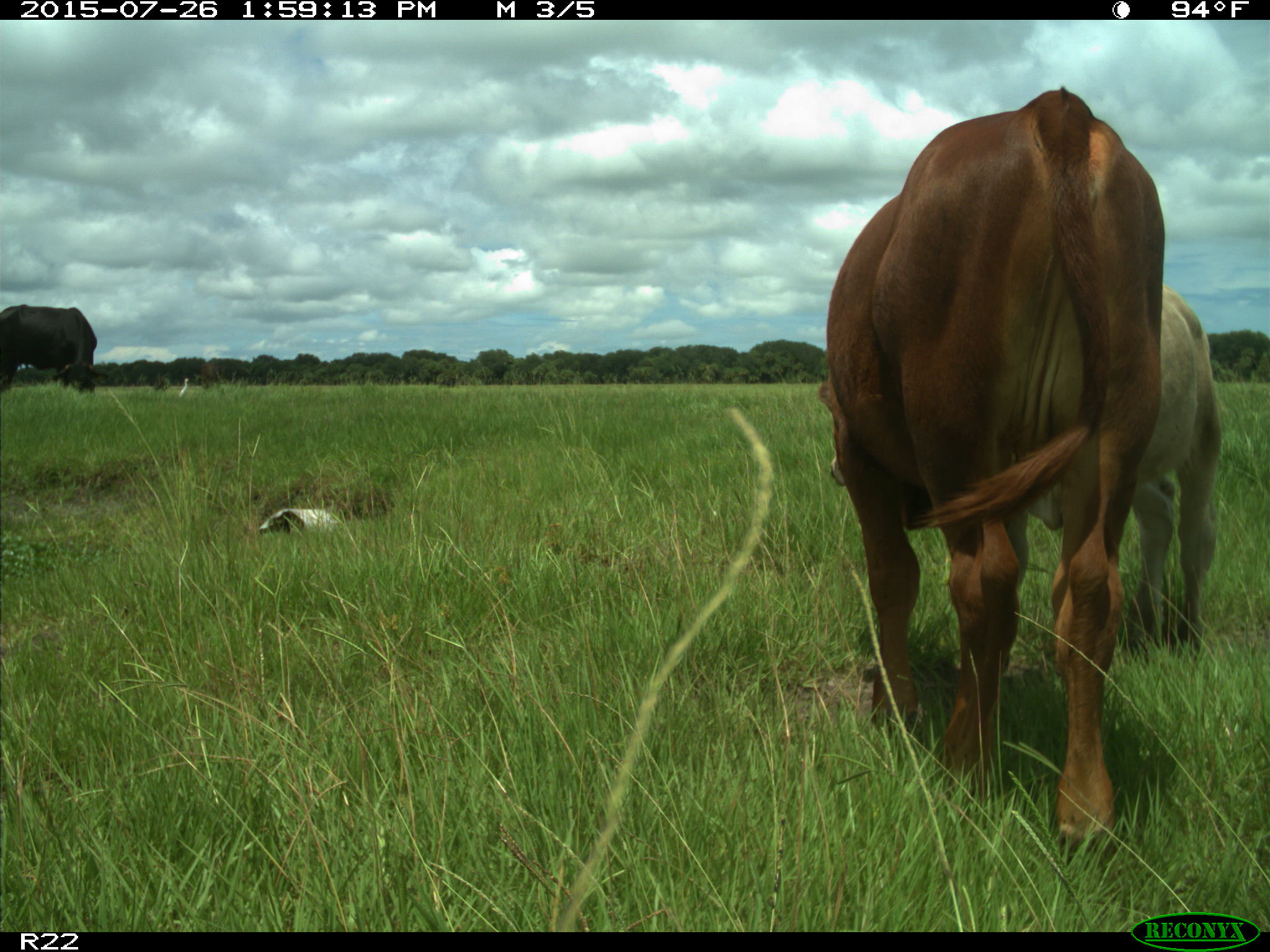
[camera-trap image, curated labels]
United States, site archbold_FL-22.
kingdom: Animalia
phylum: Chordata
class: Mammalia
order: Artiodactyla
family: Bovidae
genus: Bos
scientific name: Bos taurus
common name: domestic cow